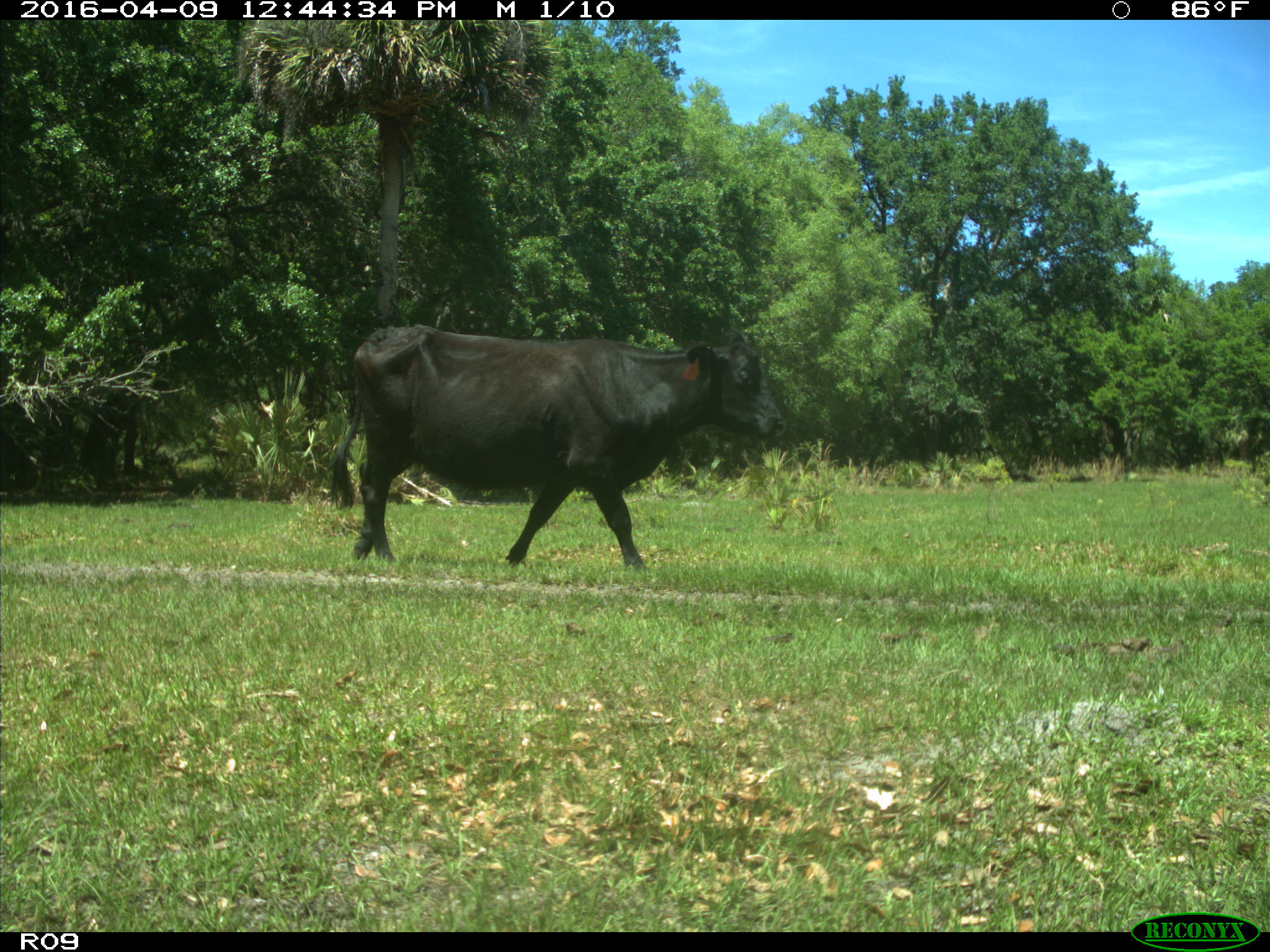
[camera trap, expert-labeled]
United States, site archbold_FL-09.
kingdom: Animalia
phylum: Chordata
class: Mammalia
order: Artiodactyla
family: Bovidae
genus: Bos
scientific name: Bos taurus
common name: domestic cow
Bos taurus (domestic cow).